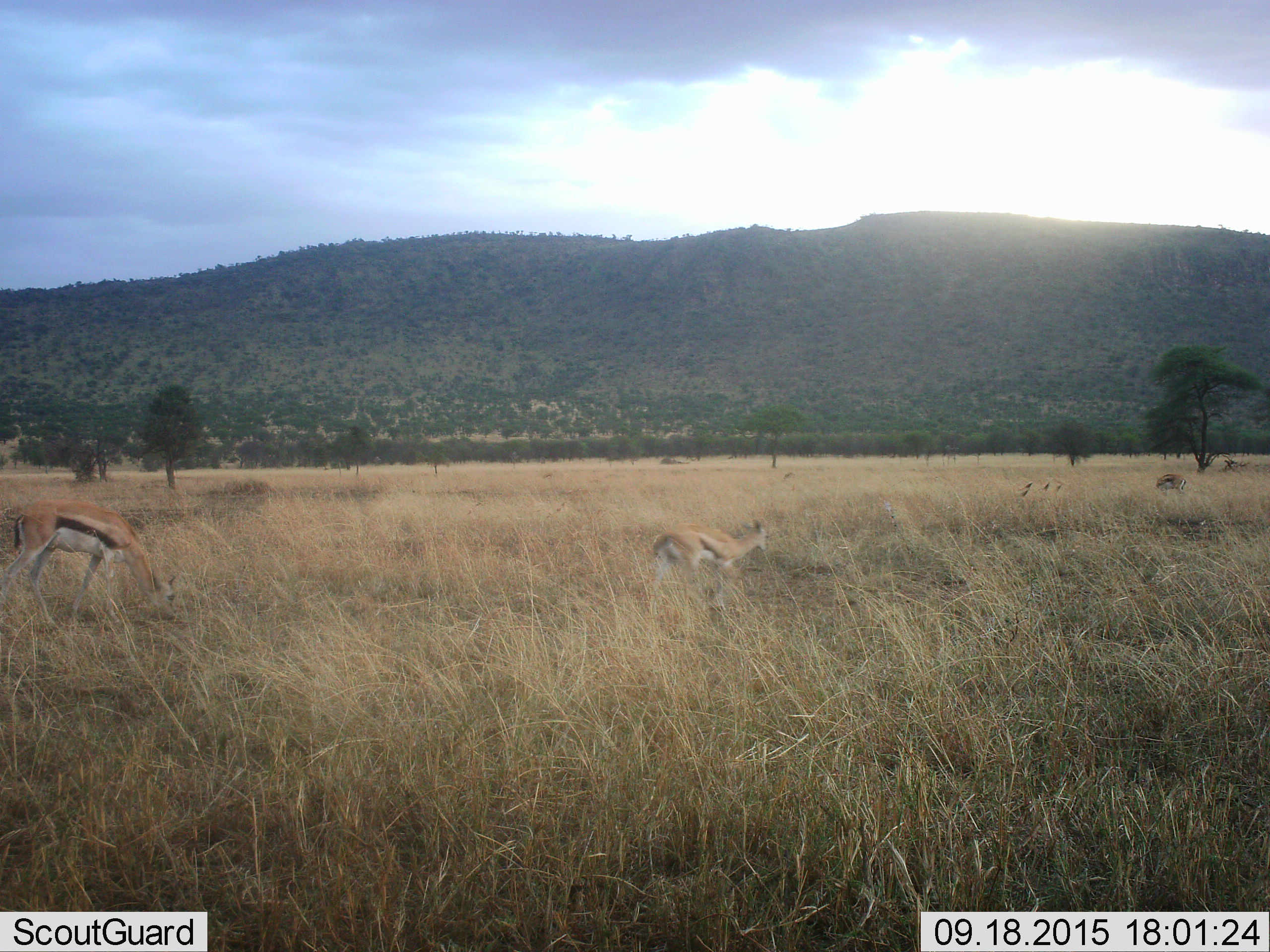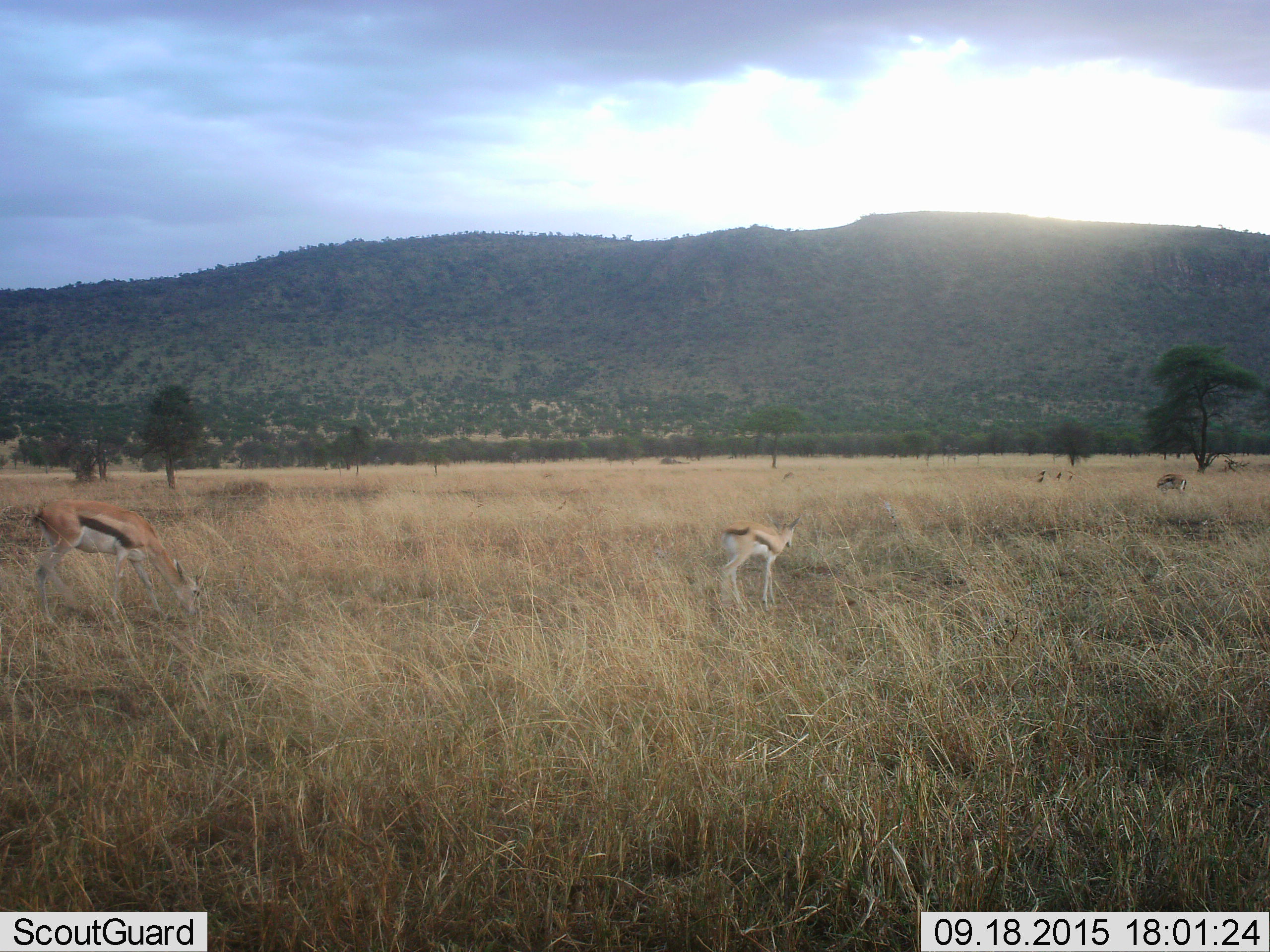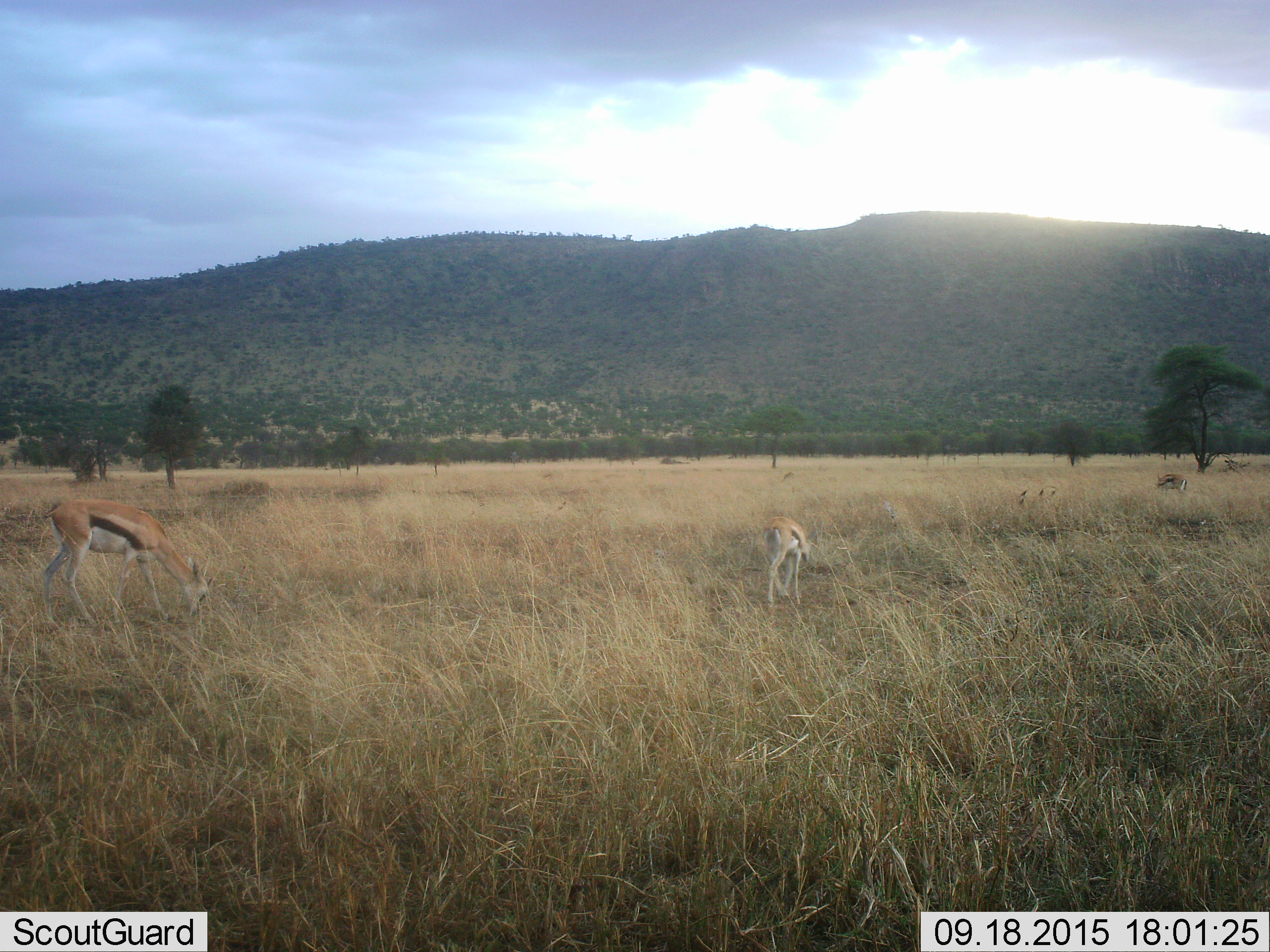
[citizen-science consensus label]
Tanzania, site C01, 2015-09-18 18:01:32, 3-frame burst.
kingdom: Animalia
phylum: Chordata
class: Mammalia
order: Artiodactyla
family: Bovidae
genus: Eudorcas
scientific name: Eudorcas thomsonii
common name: thomson's gazelle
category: gazellethomsons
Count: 3.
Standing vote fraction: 33%.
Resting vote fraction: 0%.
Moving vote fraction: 72%.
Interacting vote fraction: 0%.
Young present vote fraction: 28%.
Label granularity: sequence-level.